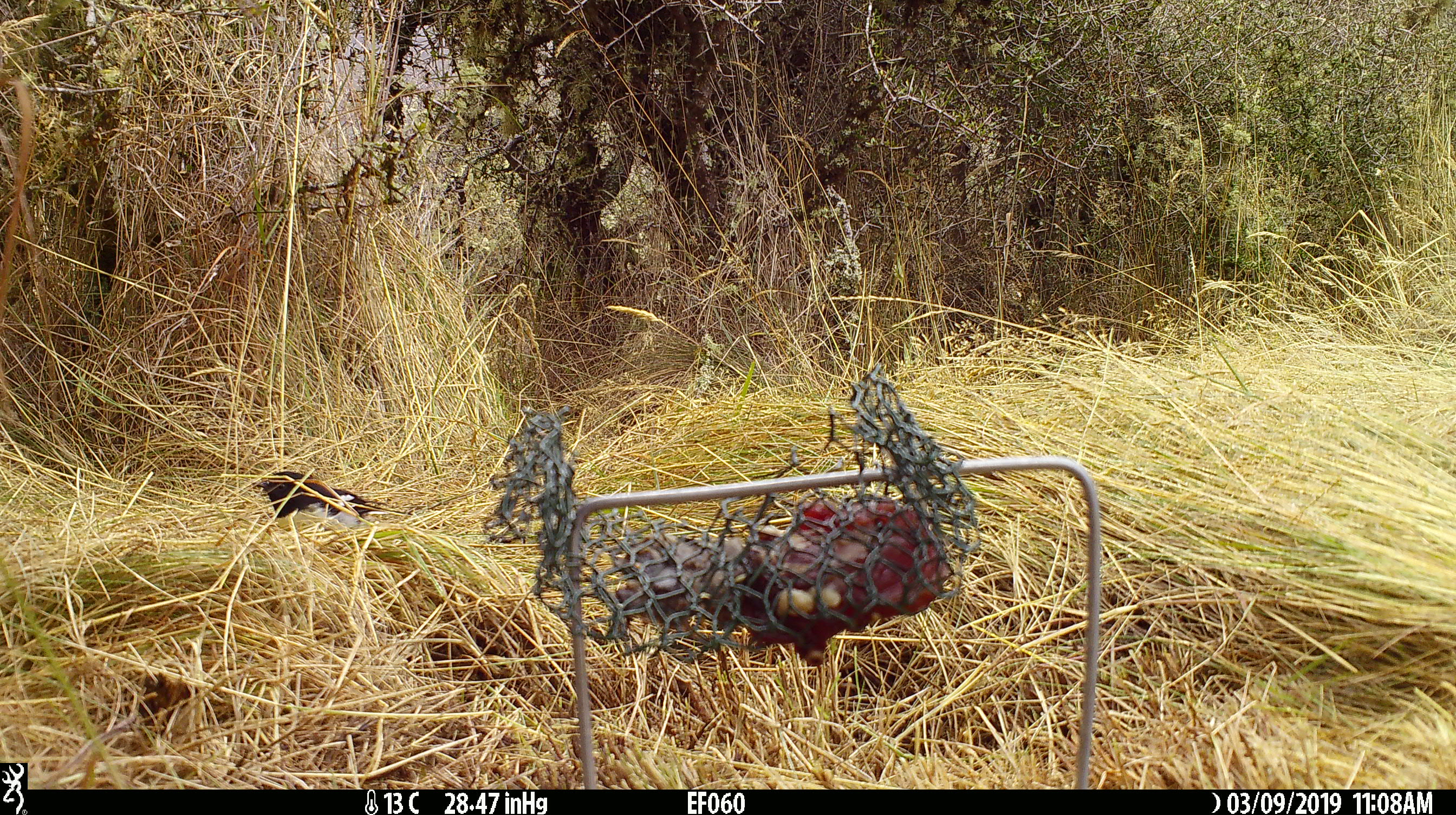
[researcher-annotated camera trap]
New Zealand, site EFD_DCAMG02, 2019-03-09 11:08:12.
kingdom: Animalia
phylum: Chordata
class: Aves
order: Passeriformes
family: Petroicidae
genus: Petroica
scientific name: Petroica macrocephala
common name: tomtit